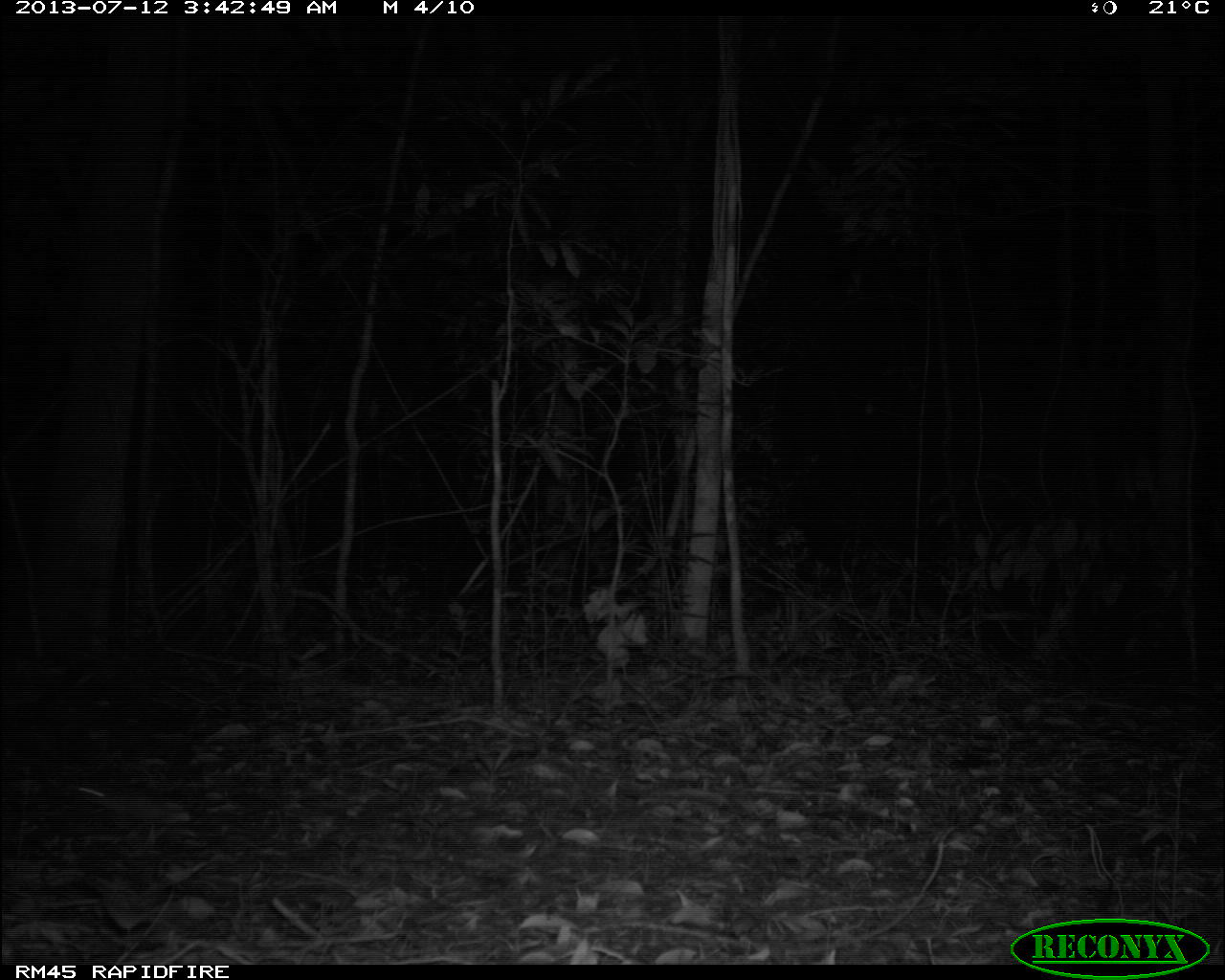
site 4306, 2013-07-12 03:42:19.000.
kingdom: Animalia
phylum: Chordata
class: Mammalia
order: Rodentia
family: Cricetidae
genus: Peromyscus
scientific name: Peromyscus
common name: deermice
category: peromyscus sp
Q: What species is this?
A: Peromyscus sp (deermice) (Peromyscus).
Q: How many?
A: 2.